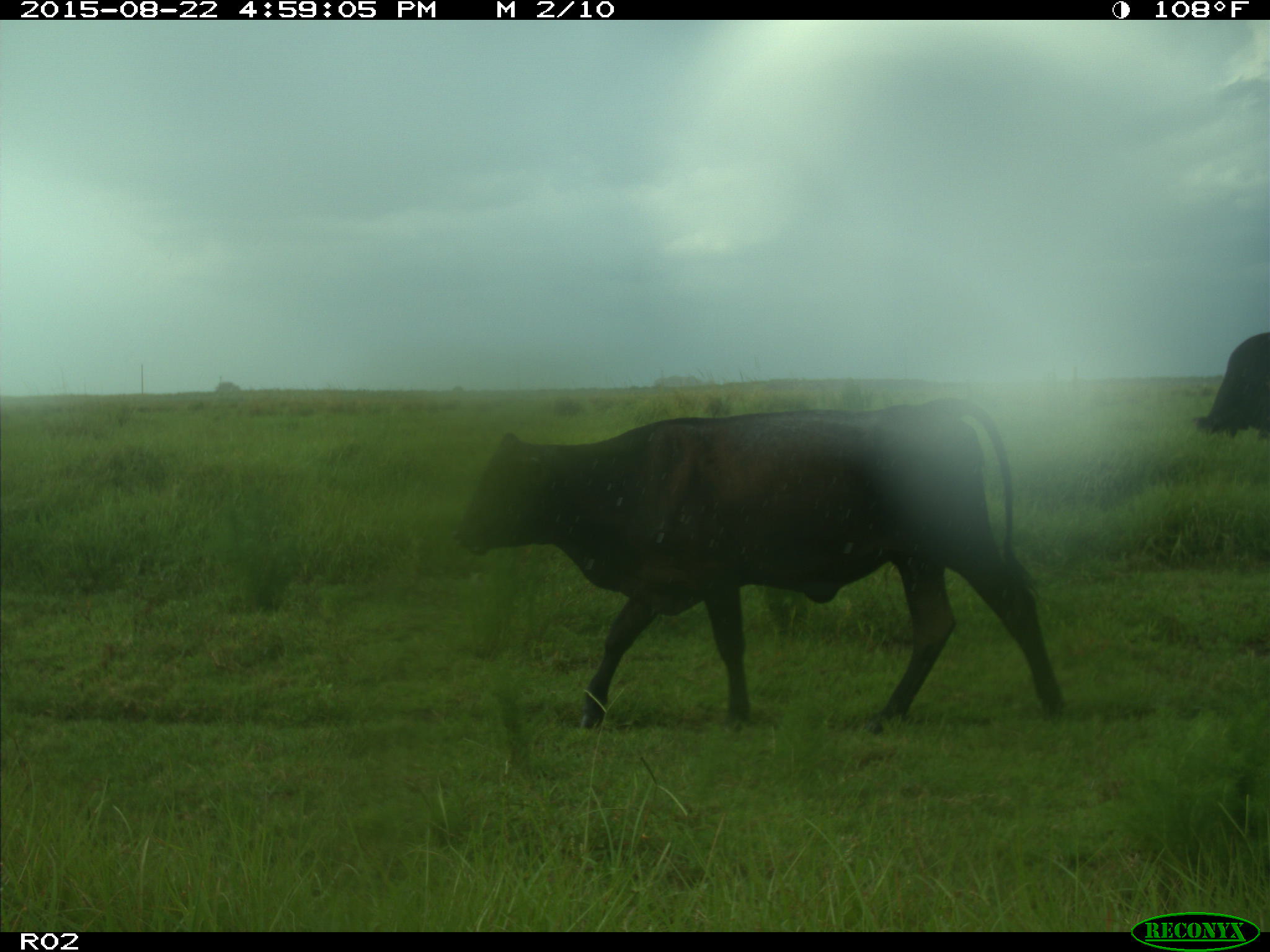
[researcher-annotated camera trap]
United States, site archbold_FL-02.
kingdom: Animalia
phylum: Chordata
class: Mammalia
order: Artiodactyla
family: Bovidae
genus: Bos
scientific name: Bos taurus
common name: domestic cow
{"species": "Bos taurus (domestic cow)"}